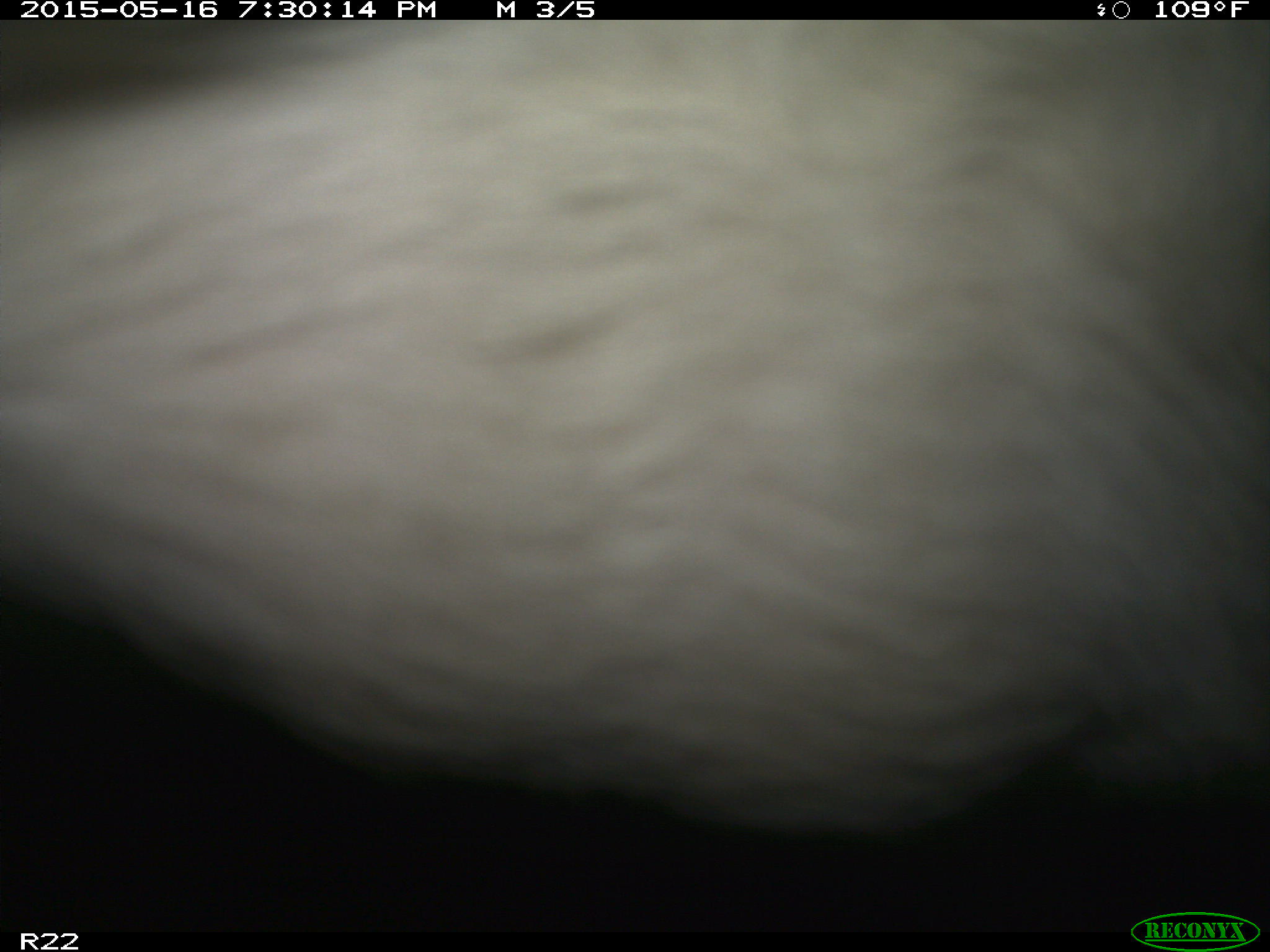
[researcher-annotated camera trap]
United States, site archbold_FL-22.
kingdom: Animalia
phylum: Chordata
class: Mammalia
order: Artiodactyla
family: Bovidae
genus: Bos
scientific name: Bos taurus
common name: domestic cow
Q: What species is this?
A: Bos taurus (domestic cow).